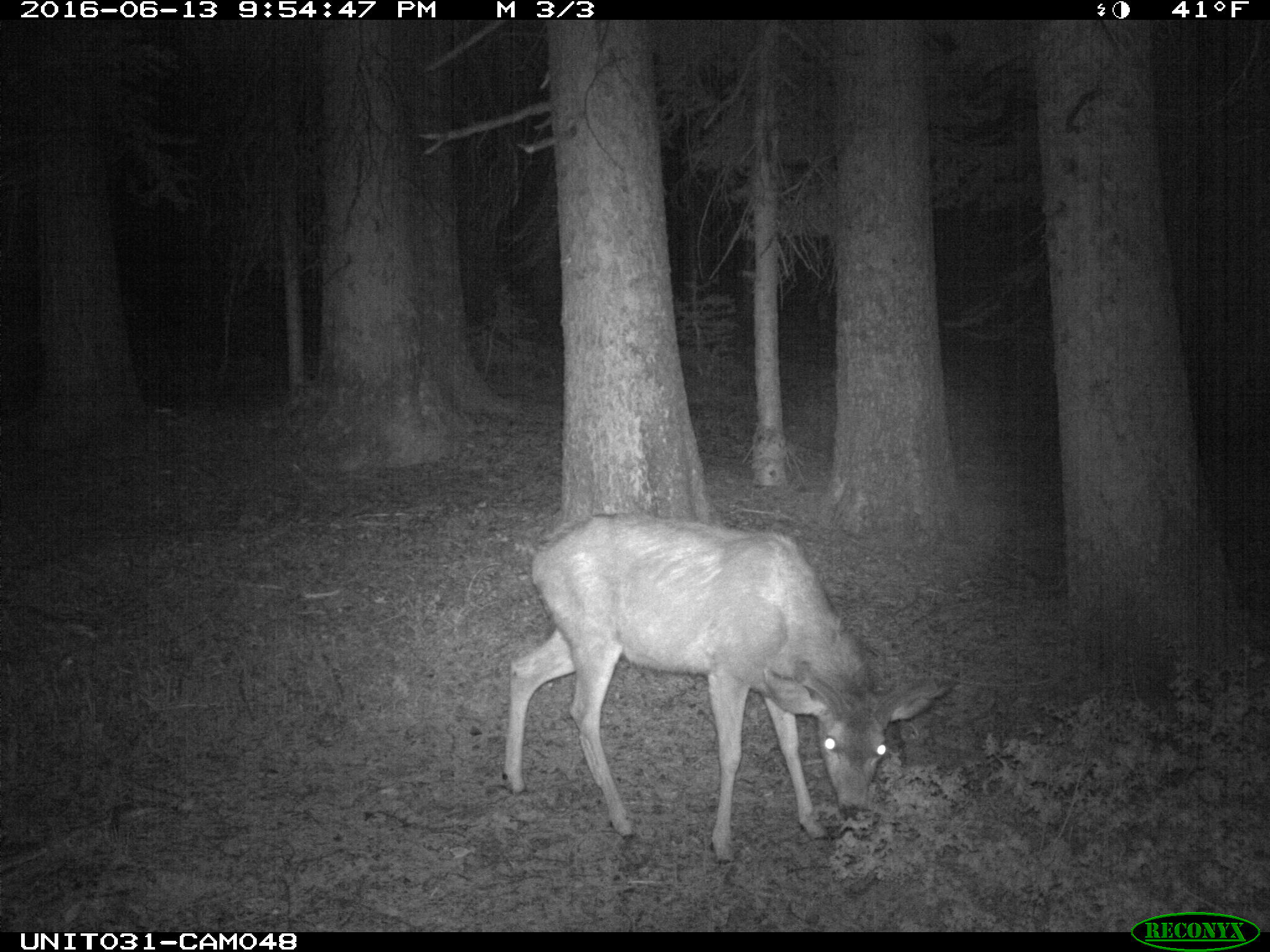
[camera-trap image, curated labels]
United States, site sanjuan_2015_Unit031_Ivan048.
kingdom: Animalia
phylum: Chordata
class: Mammalia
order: Artiodactyla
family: Cervidae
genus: Odocoileus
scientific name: Odocoileus hemionus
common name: mule deer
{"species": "Odocoileus hemionus (mule deer)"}